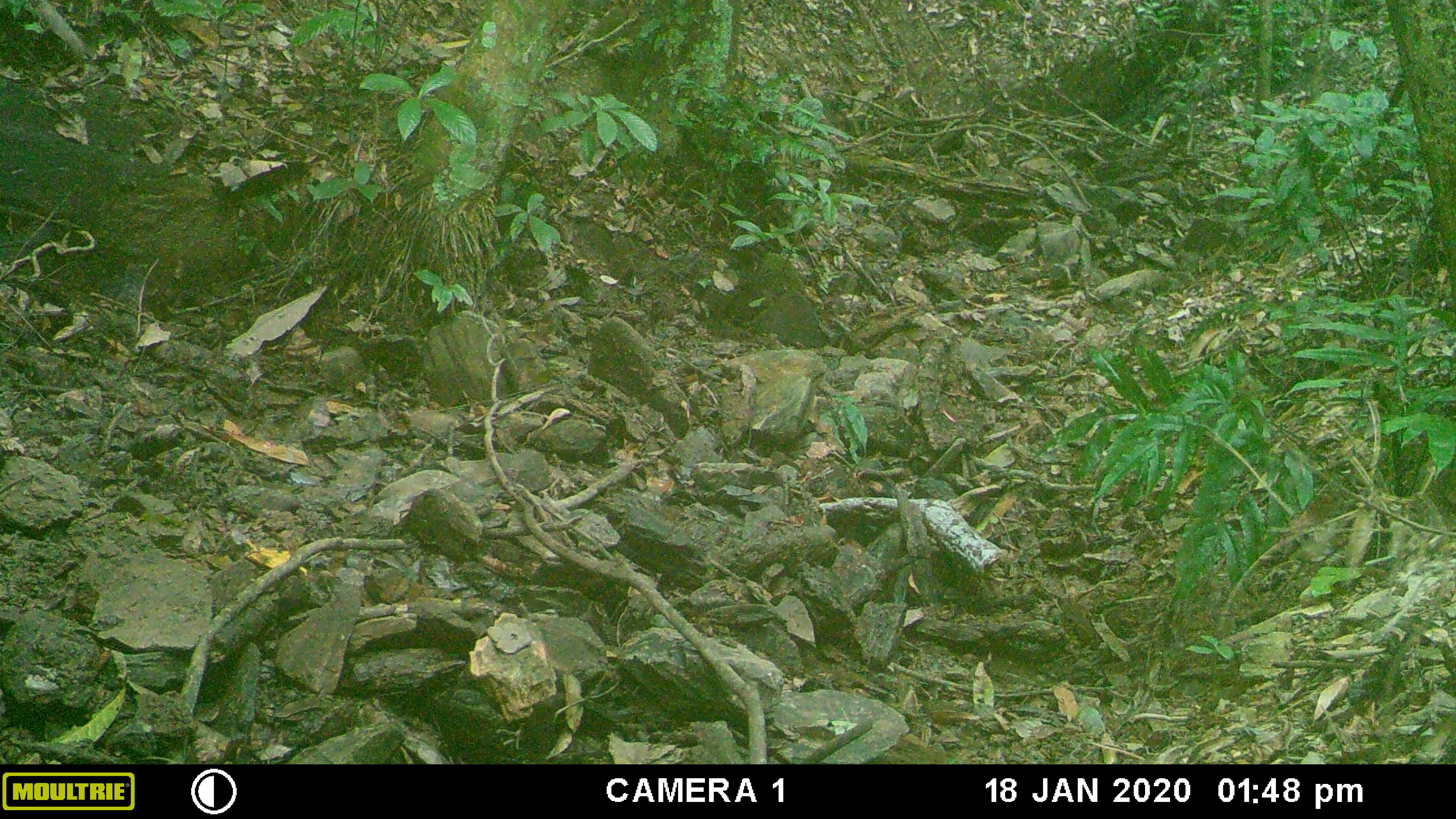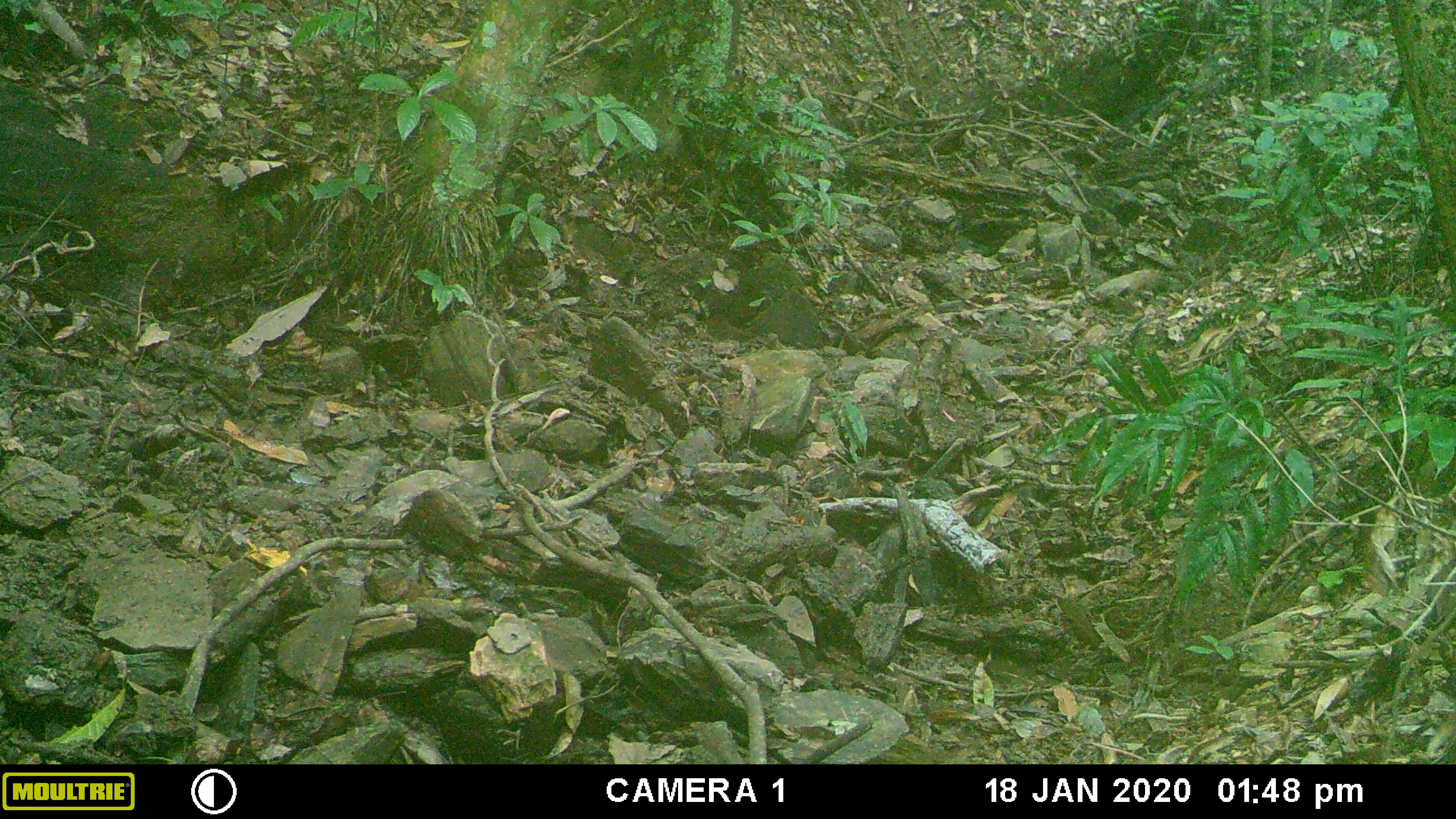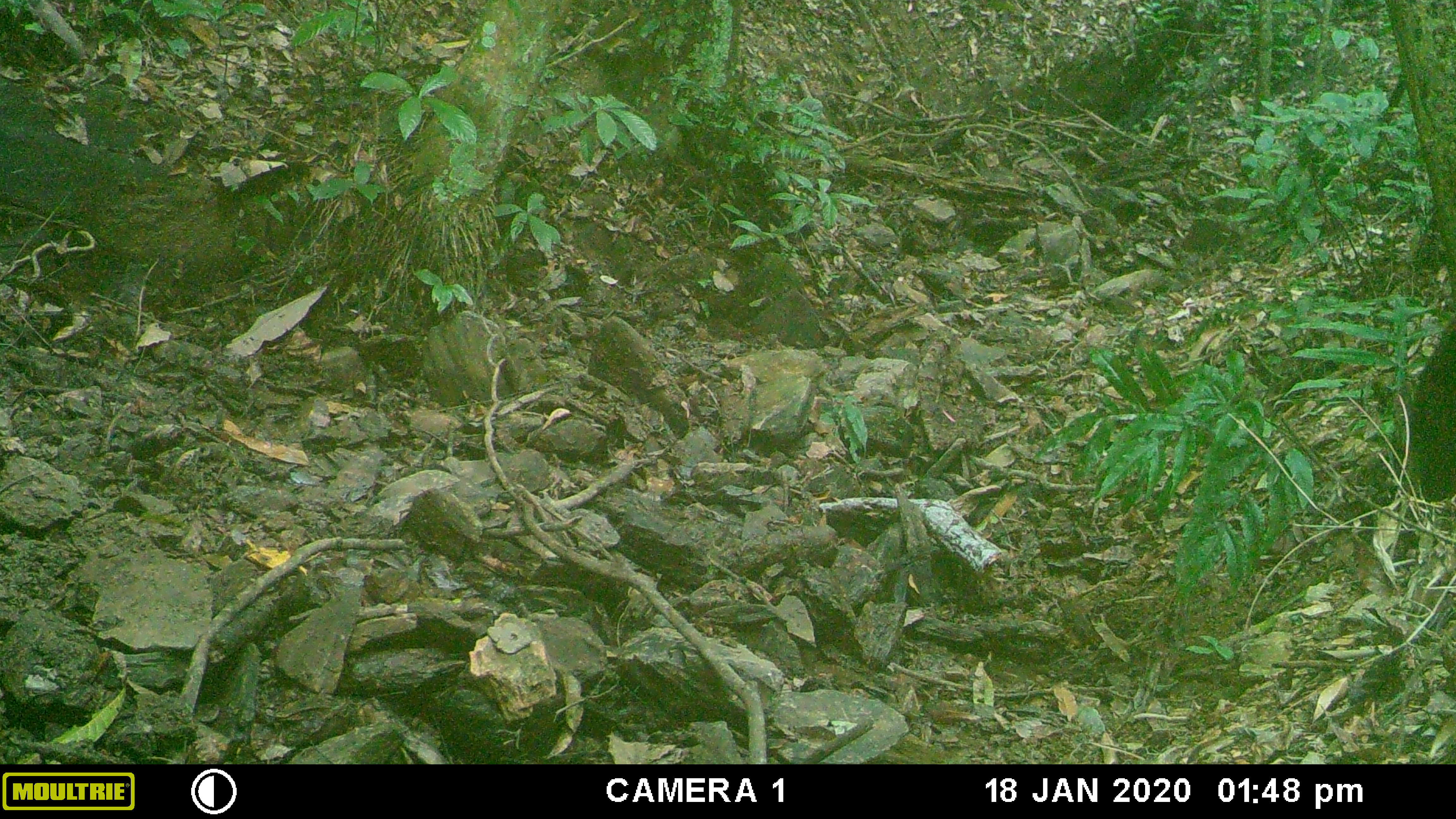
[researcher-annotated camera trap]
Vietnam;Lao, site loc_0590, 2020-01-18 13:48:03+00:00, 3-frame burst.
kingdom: Animalia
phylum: Chordata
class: Mammalia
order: Artiodactyla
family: Suidae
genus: Sus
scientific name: Sus scrofa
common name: eurasian wild pig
Eurasian wild pig (Sus scrofa). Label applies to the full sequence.